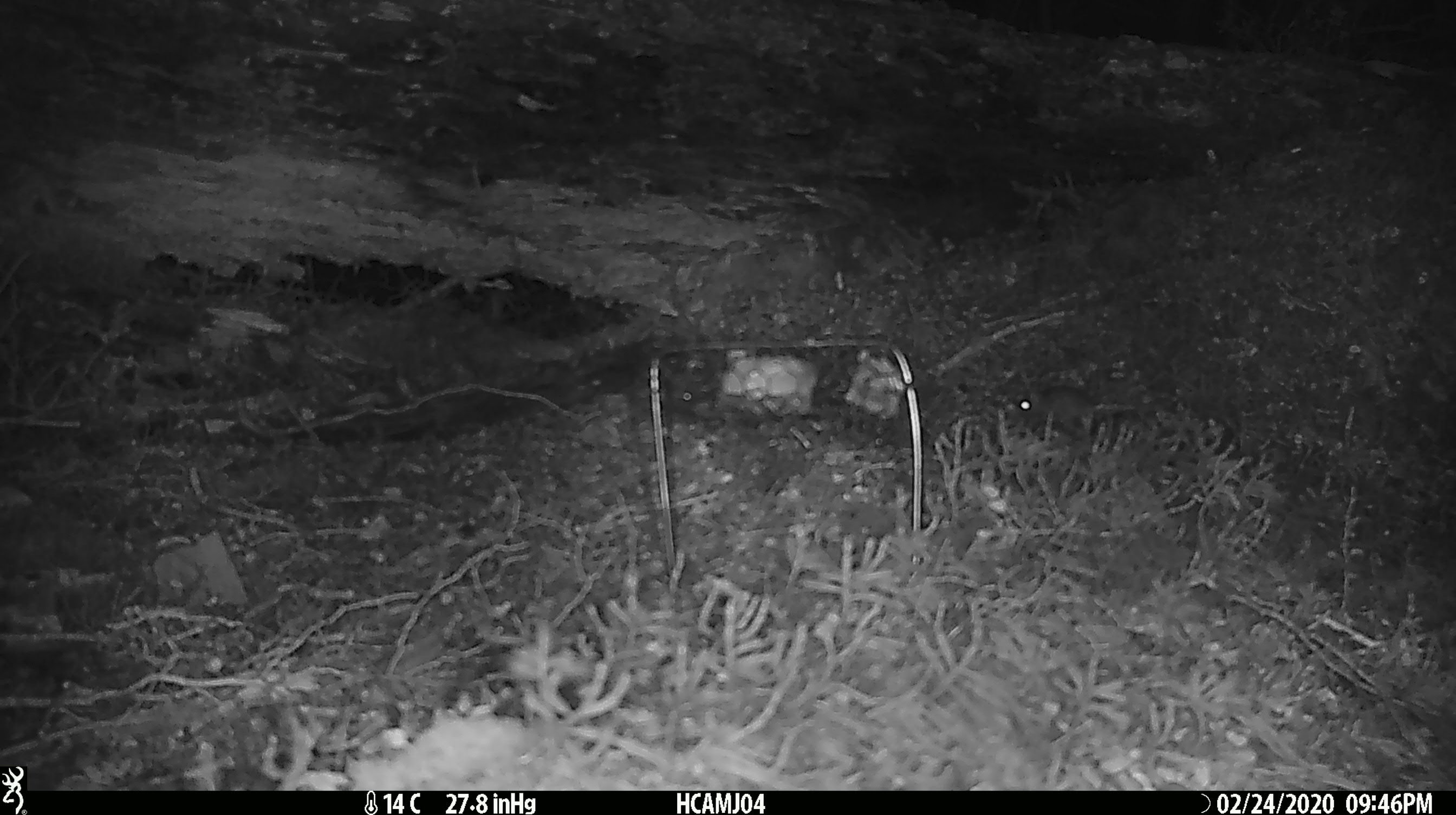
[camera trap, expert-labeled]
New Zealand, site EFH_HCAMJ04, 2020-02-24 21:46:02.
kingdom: Animalia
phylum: Chordata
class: Mammalia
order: Rodentia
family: Muridae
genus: Mus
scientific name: Mus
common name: mouse